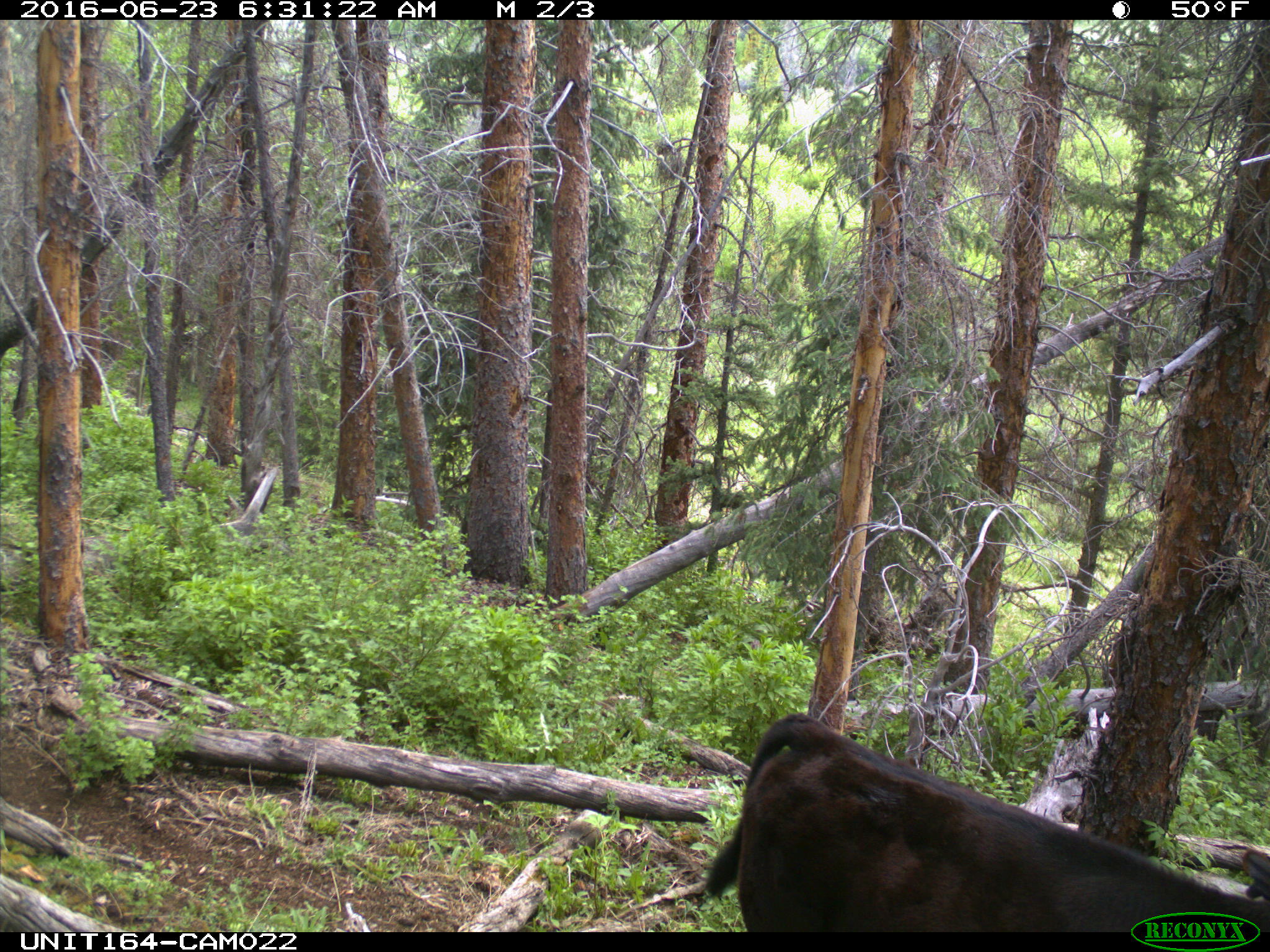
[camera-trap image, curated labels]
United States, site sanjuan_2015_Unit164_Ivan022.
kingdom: Animalia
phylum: Chordata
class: Mammalia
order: Artiodactyla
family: Bovidae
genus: Bos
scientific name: Bos taurus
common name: domestic cow